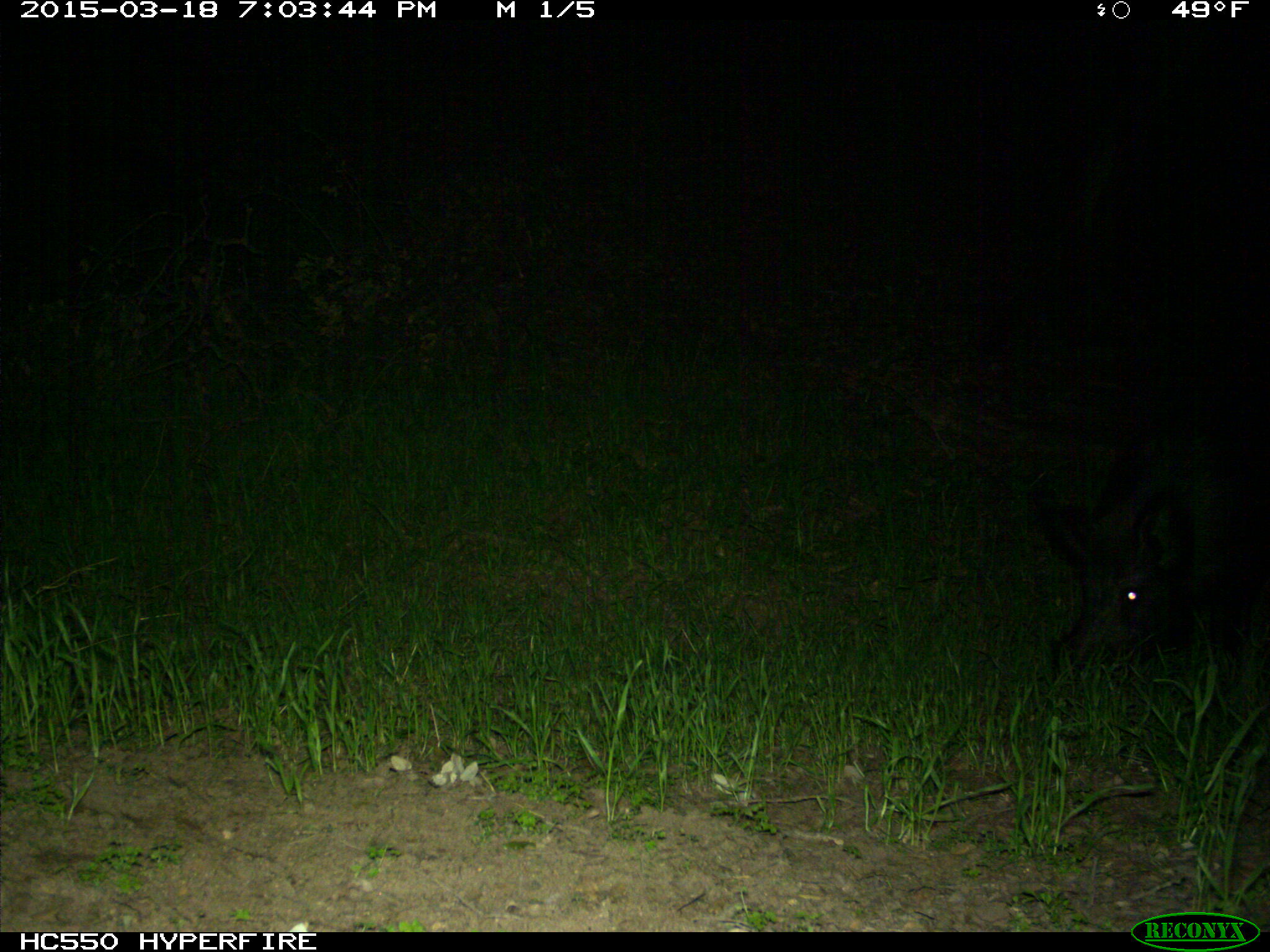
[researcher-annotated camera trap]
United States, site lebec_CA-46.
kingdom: Animalia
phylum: Chordata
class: Mammalia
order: Artiodactyla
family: Suidae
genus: Sus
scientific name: Sus scrofa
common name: wild boar